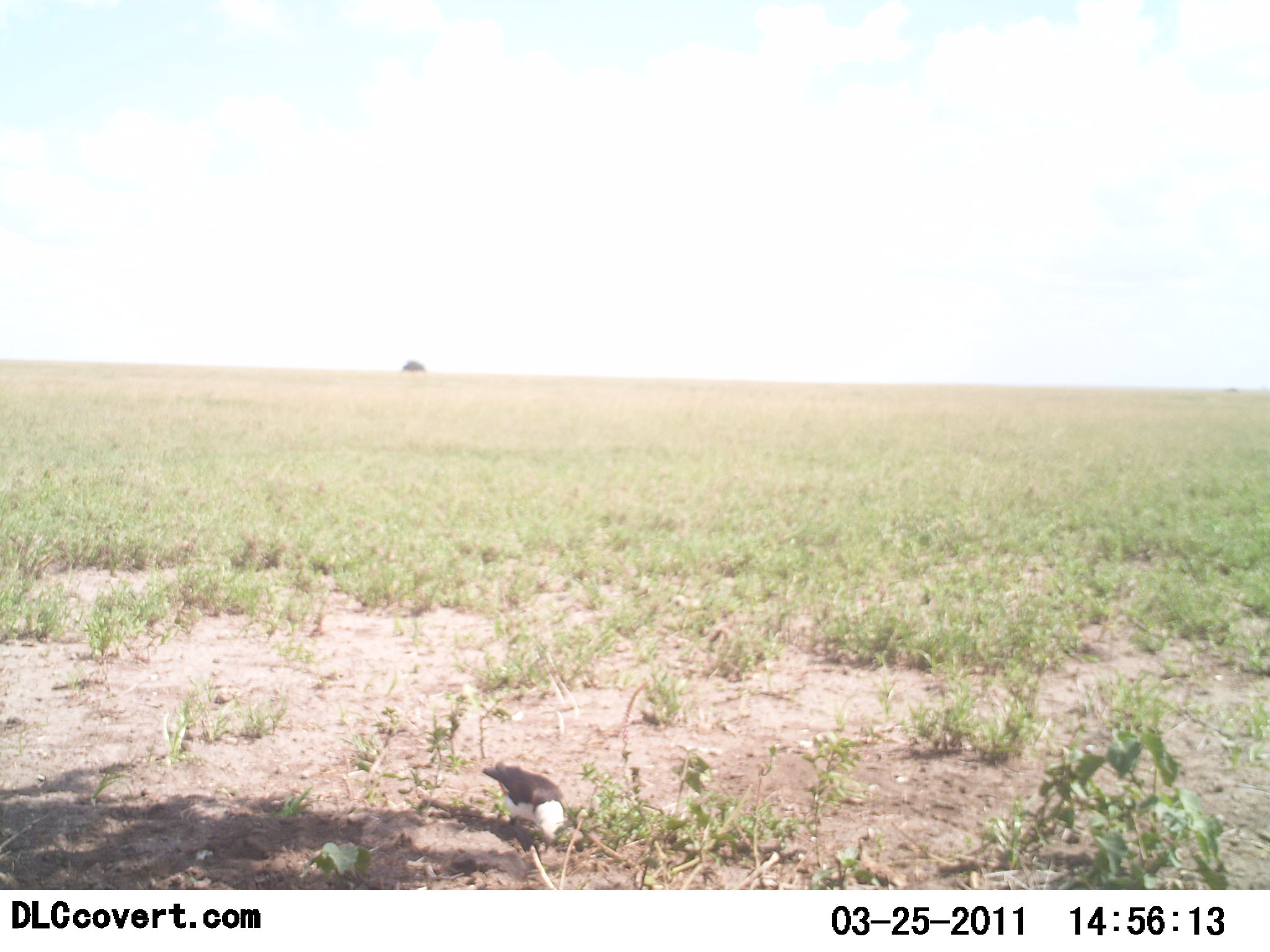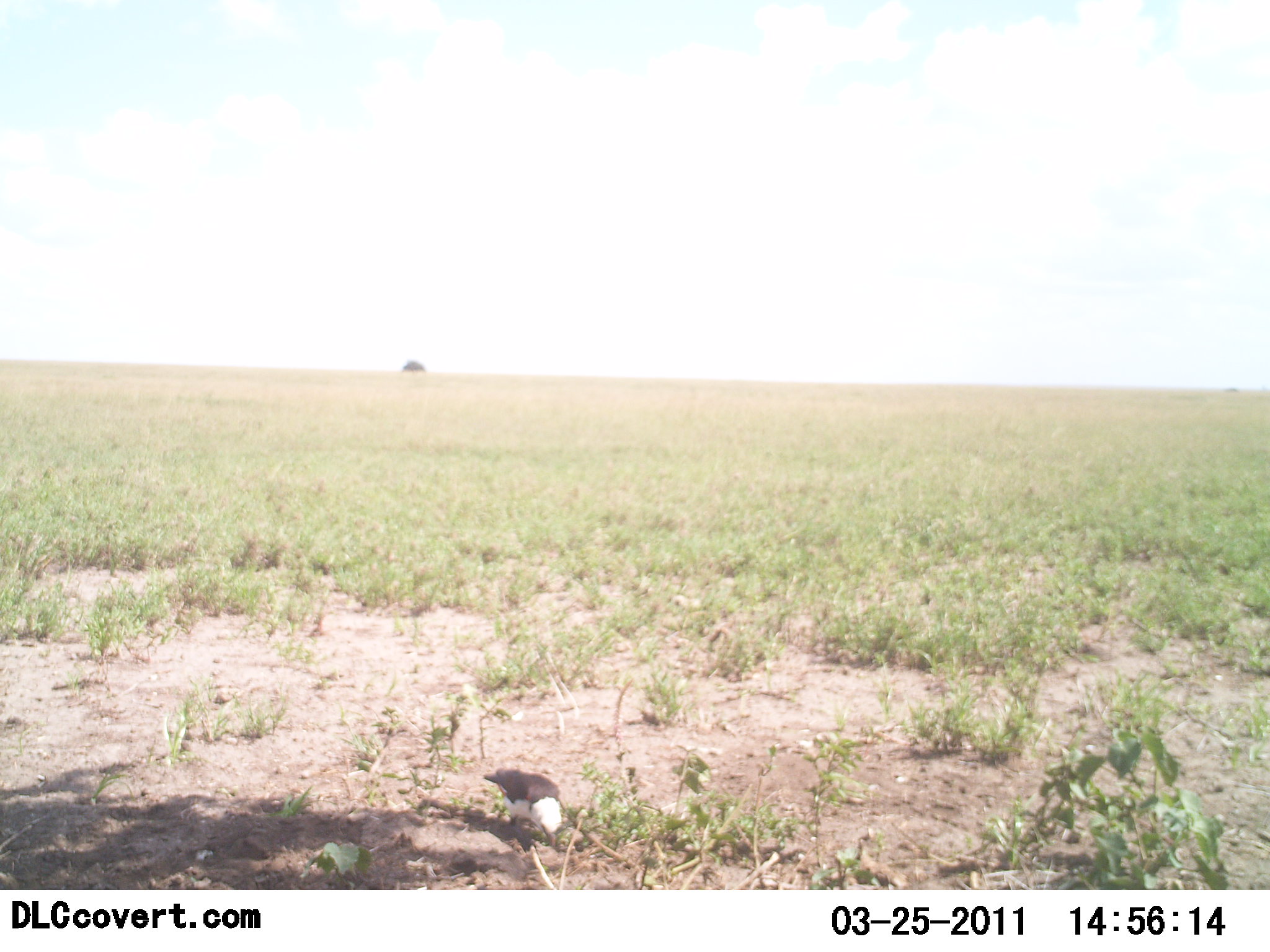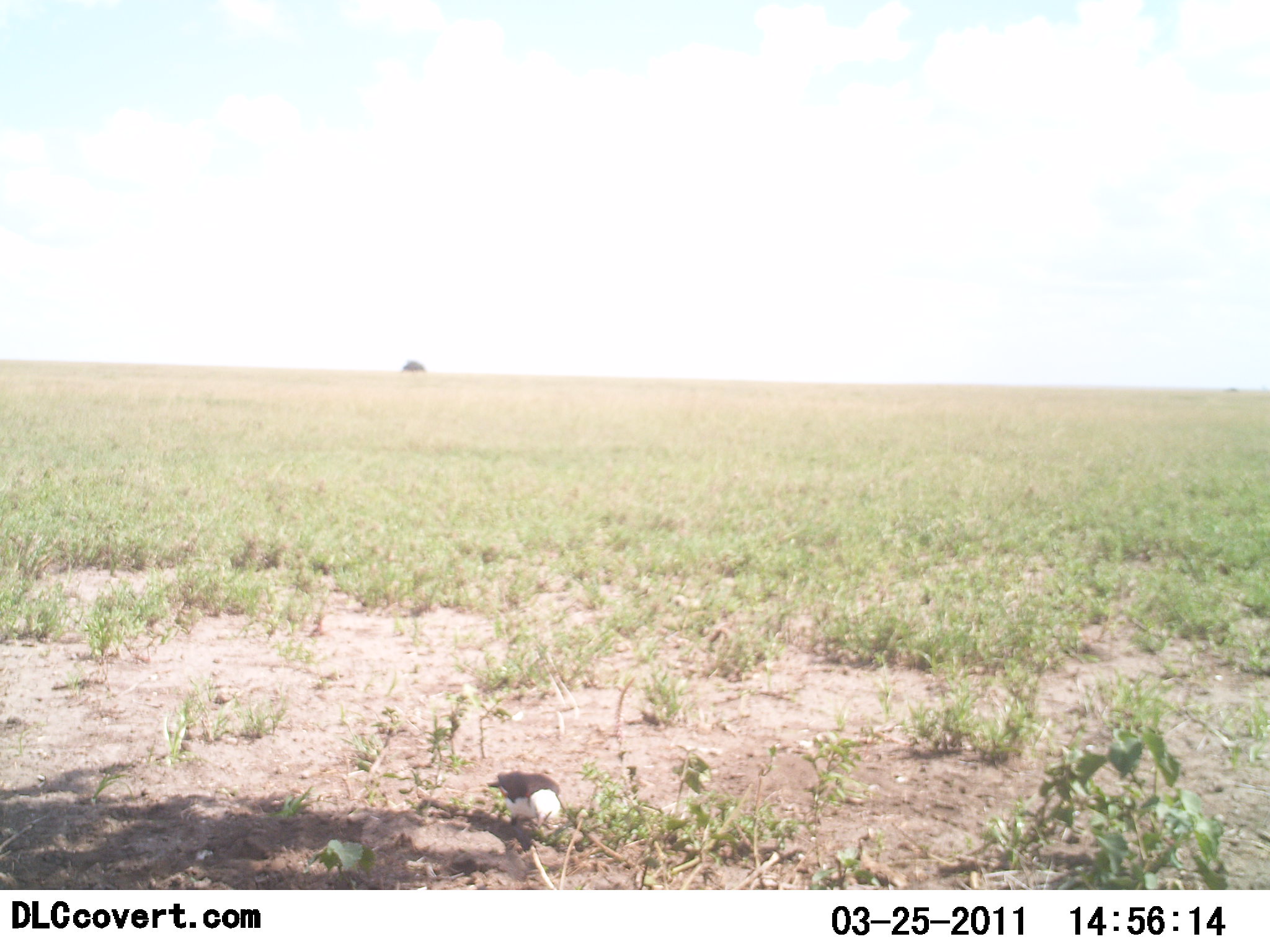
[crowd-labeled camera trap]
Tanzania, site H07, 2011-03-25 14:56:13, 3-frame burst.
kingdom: Animalia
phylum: Chordata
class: Aves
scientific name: Aves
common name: bird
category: otherbird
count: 1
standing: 80%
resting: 0%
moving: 0%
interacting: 0%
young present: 0%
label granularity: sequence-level